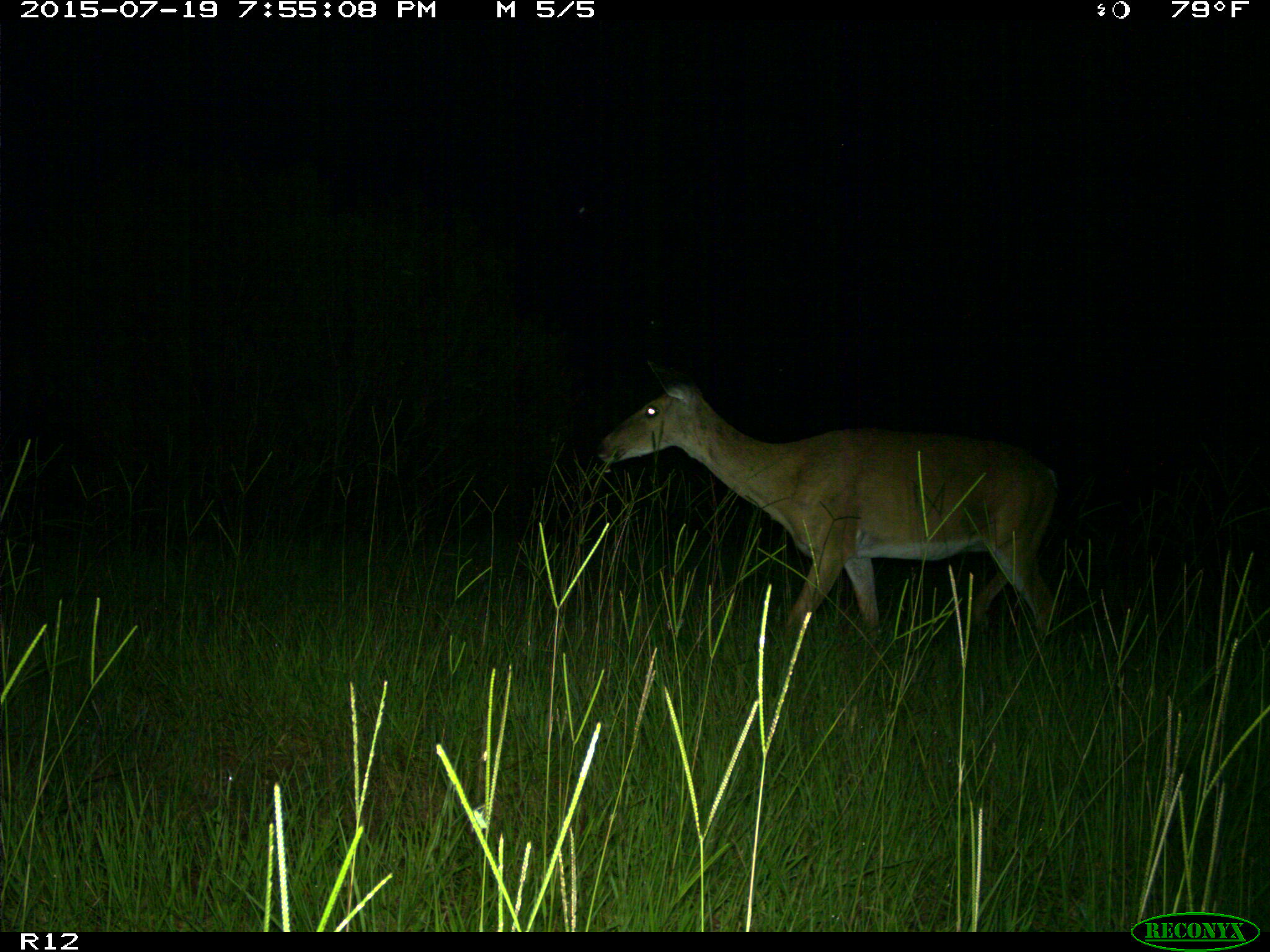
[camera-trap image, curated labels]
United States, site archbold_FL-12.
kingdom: Animalia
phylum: Chordata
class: Mammalia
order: Artiodactyla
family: Cervidae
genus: Odocoileus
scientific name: Odocoileus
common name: deer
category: unidentified deer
Unidentified deer (deer) (Odocoileus).